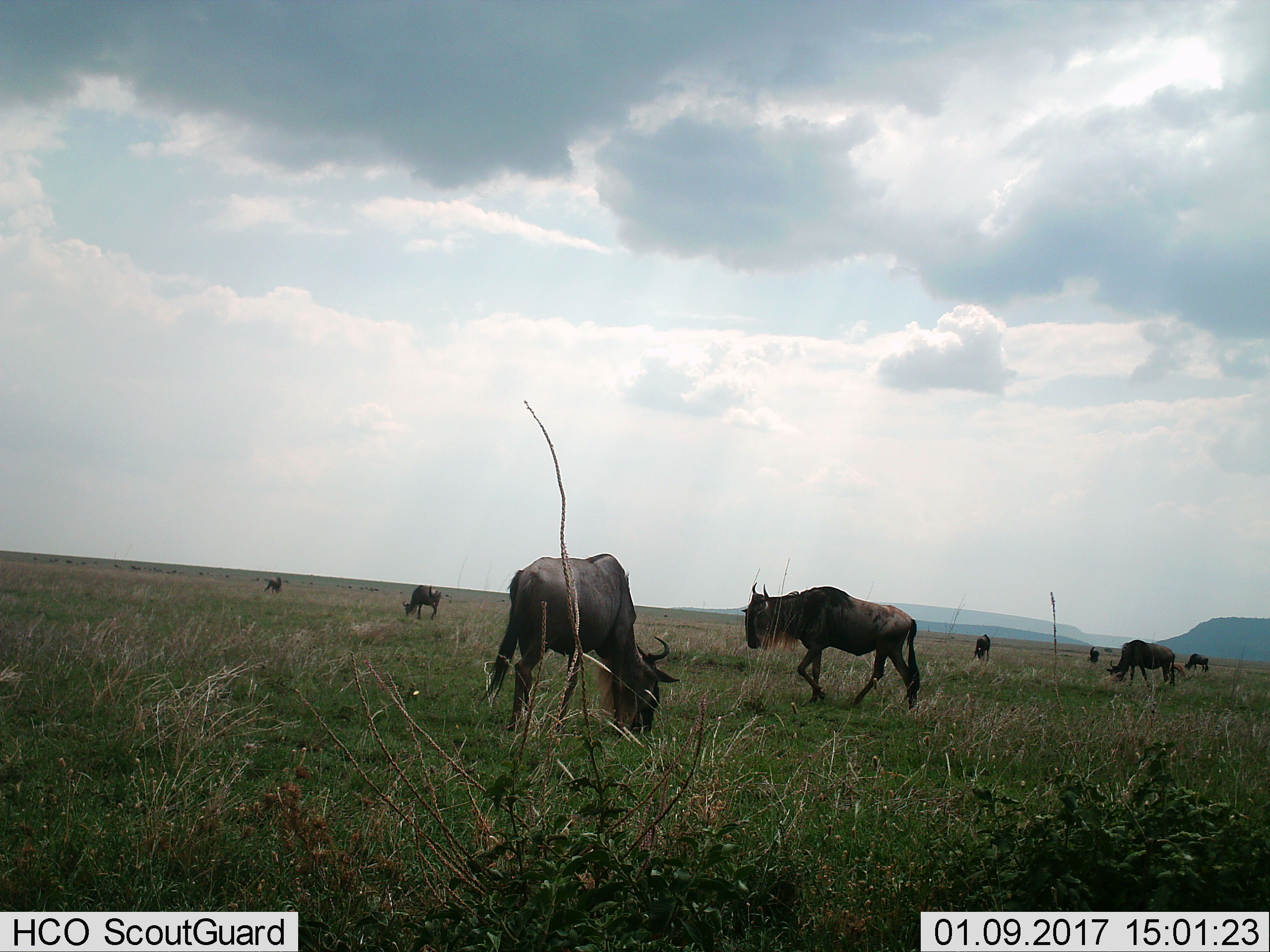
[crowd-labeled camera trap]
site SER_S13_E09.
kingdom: Animalia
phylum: Chordata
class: Mammalia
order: Artiodactyla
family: Bovidae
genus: Connochaetes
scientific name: Connochaetes taurinus taurinus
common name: blue wildebeest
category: wildebeestblue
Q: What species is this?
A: Wildebeestblue (blue wildebeest) (Connochaetes taurinus taurinus).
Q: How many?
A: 8.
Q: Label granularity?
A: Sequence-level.